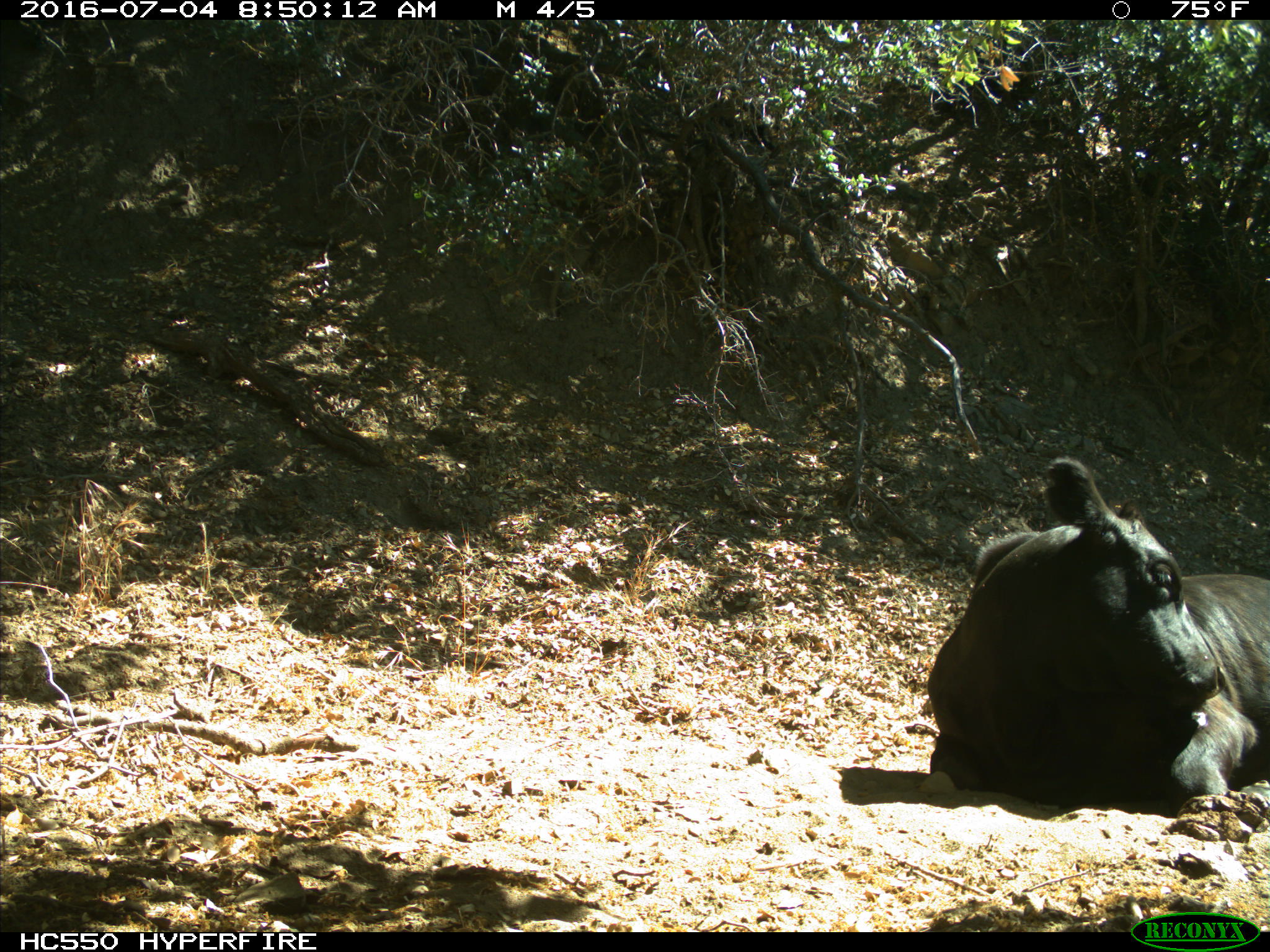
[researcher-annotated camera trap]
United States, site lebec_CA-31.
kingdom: Animalia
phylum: Chordata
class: Mammalia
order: Artiodactyla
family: Bovidae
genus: Bos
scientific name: Bos taurus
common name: domestic cow